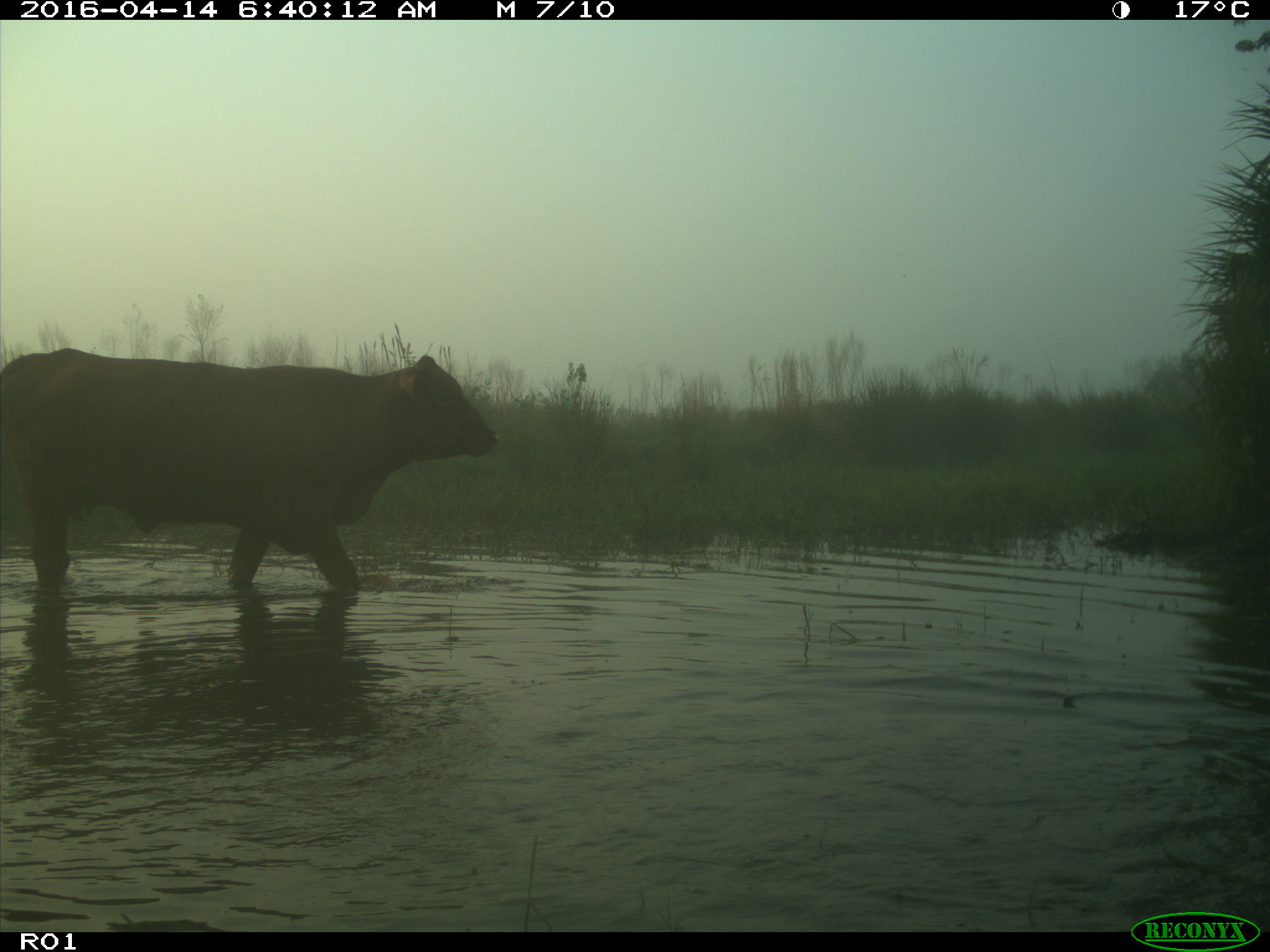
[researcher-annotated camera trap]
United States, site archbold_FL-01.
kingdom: Animalia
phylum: Chordata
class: Mammalia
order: Artiodactyla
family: Bovidae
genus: Bos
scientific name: Bos taurus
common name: domestic cow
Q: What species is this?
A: Bos taurus (domestic cow).